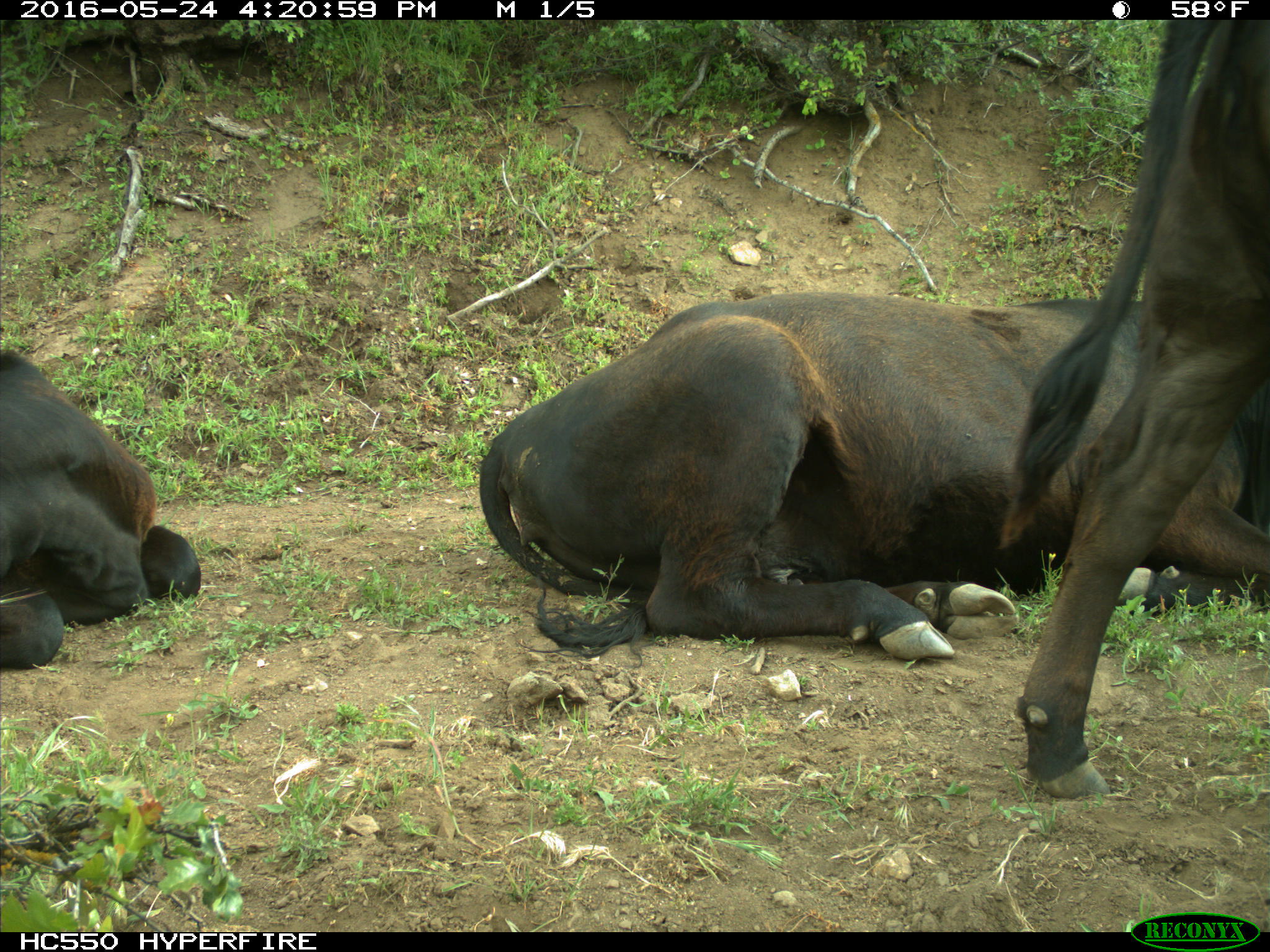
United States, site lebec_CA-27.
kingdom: Animalia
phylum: Chordata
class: Mammalia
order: Artiodactyla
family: Bovidae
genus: Bos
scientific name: Bos taurus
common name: domestic cow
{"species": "Bos taurus (domestic cow)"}